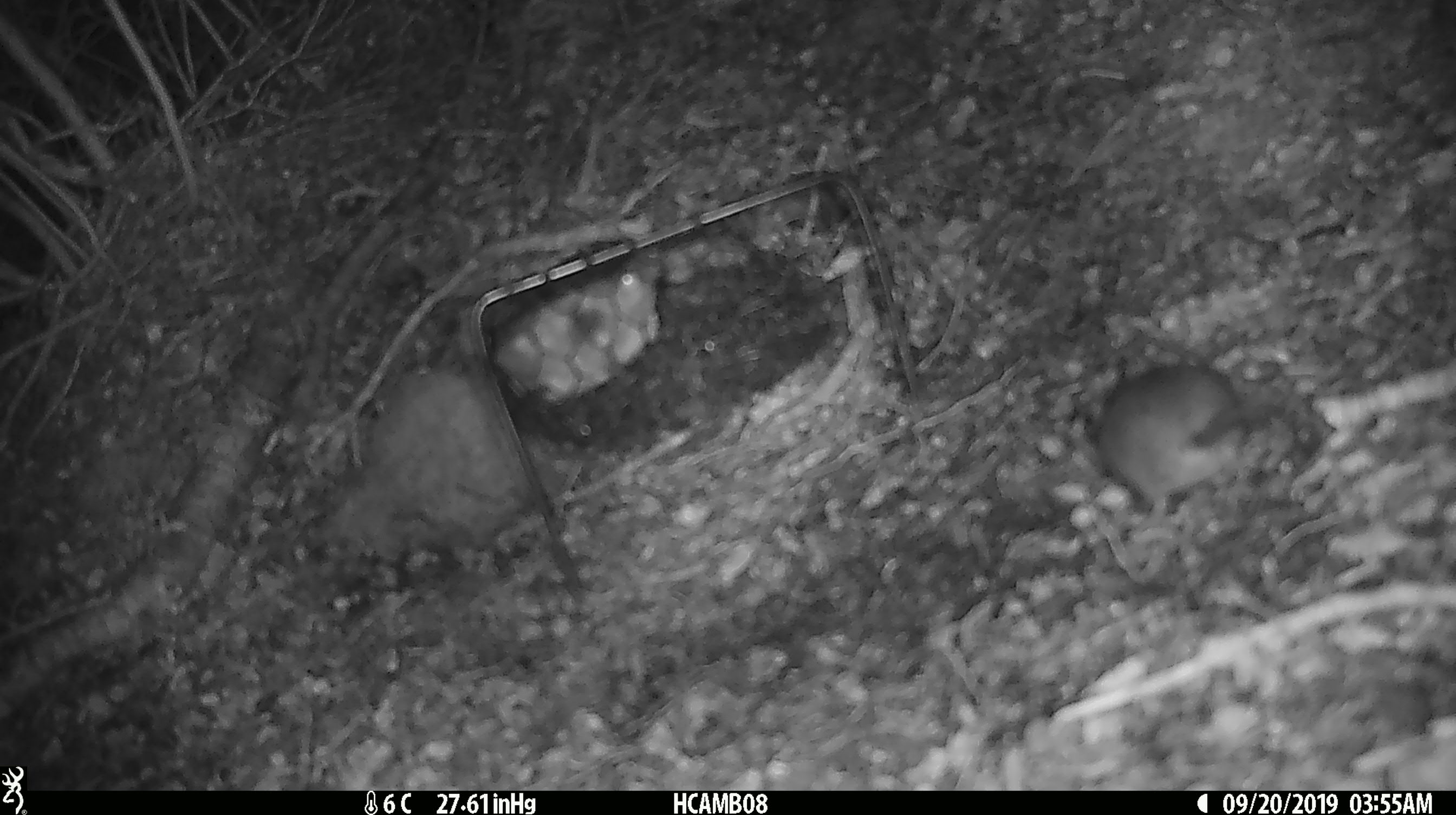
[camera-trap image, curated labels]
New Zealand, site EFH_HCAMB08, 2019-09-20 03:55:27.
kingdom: Animalia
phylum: Chordata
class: Mammalia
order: Rodentia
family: Muridae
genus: Mus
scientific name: Mus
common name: mouse